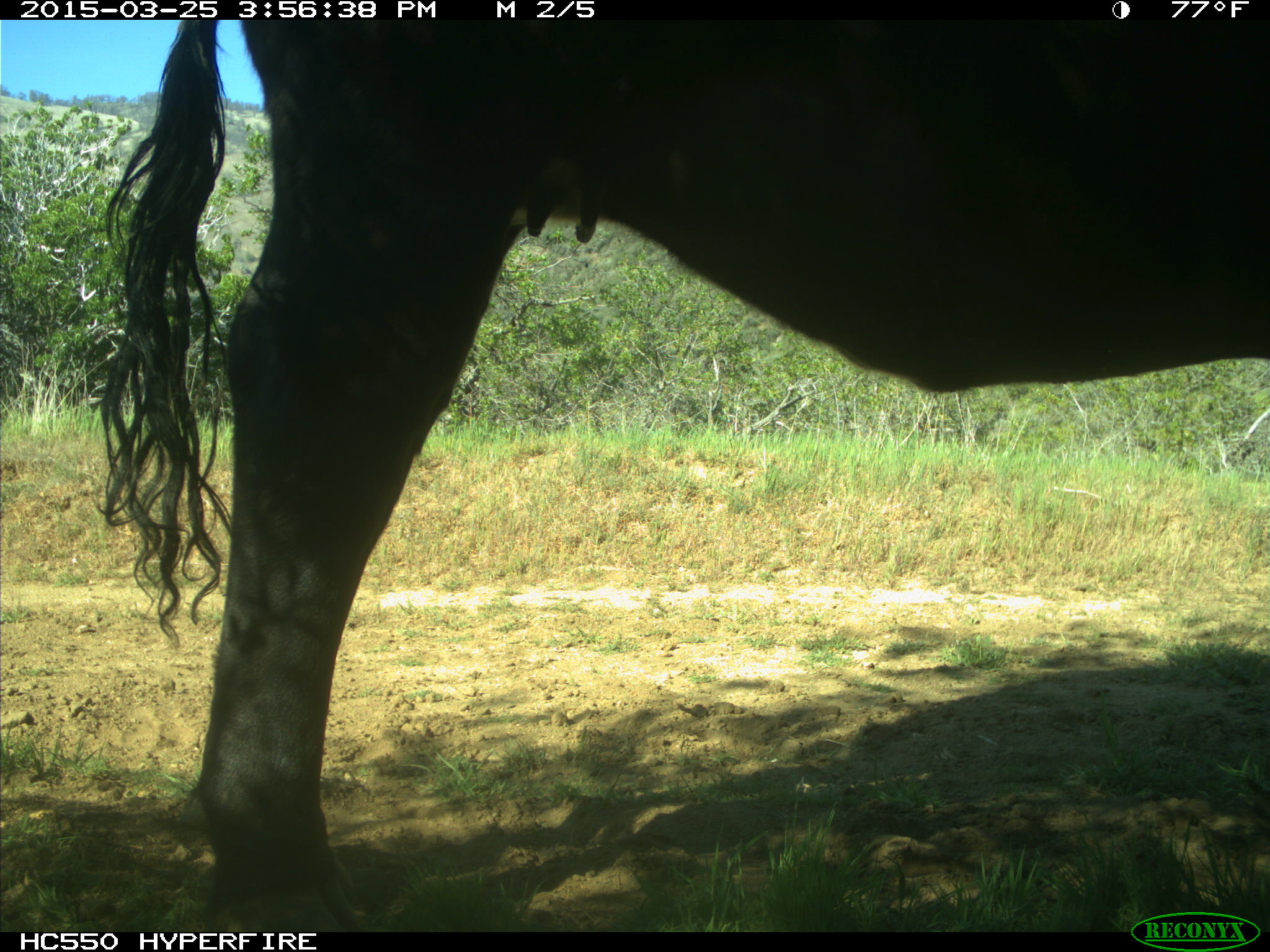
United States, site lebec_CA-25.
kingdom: Animalia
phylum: Chordata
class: Mammalia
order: Artiodactyla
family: Bovidae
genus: Bos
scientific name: Bos taurus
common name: domestic cow